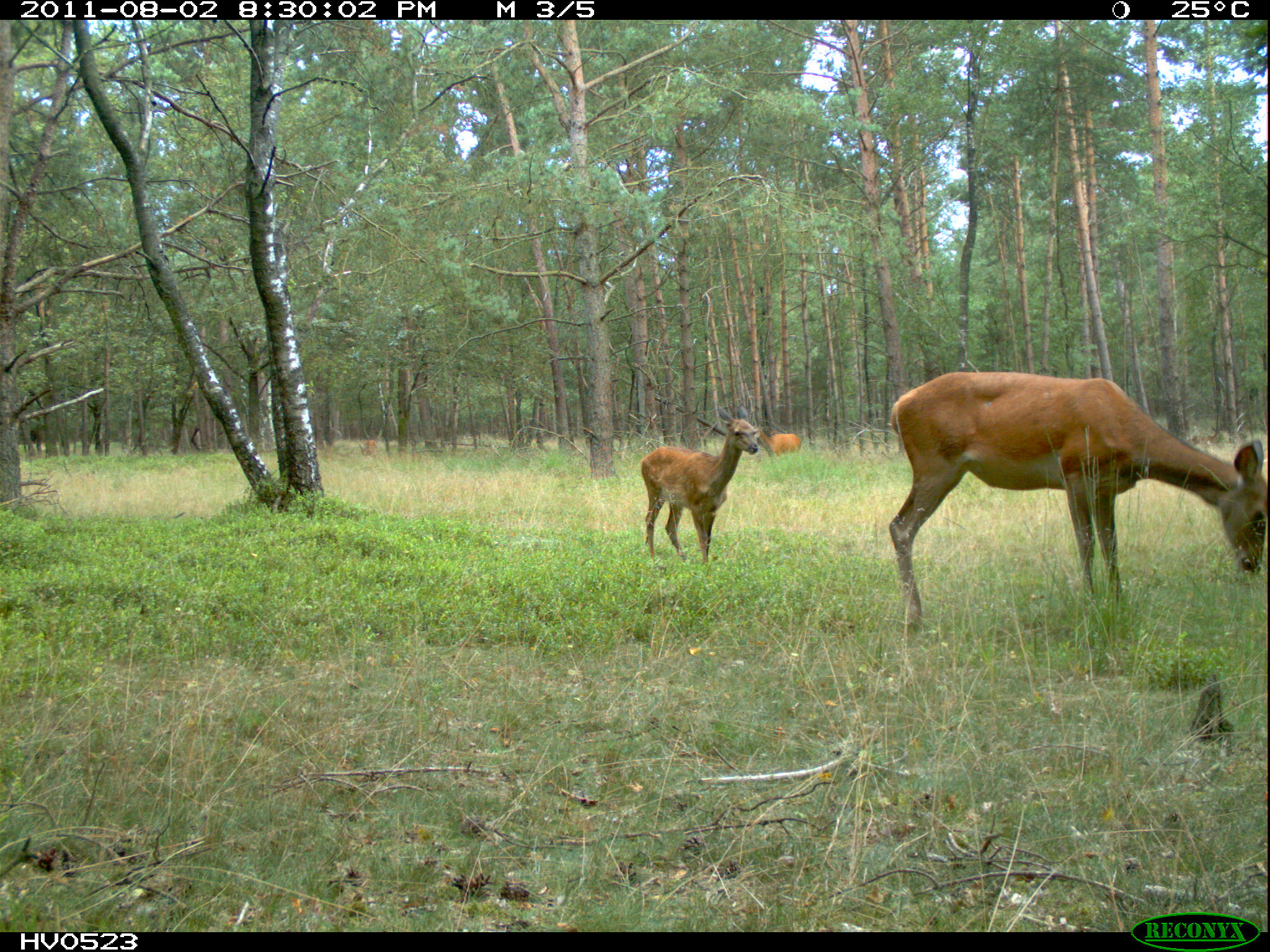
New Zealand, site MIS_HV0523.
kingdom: Animalia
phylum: Chordata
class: Mammalia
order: Artiodactyla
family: Cervidae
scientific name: Cervidae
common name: deer